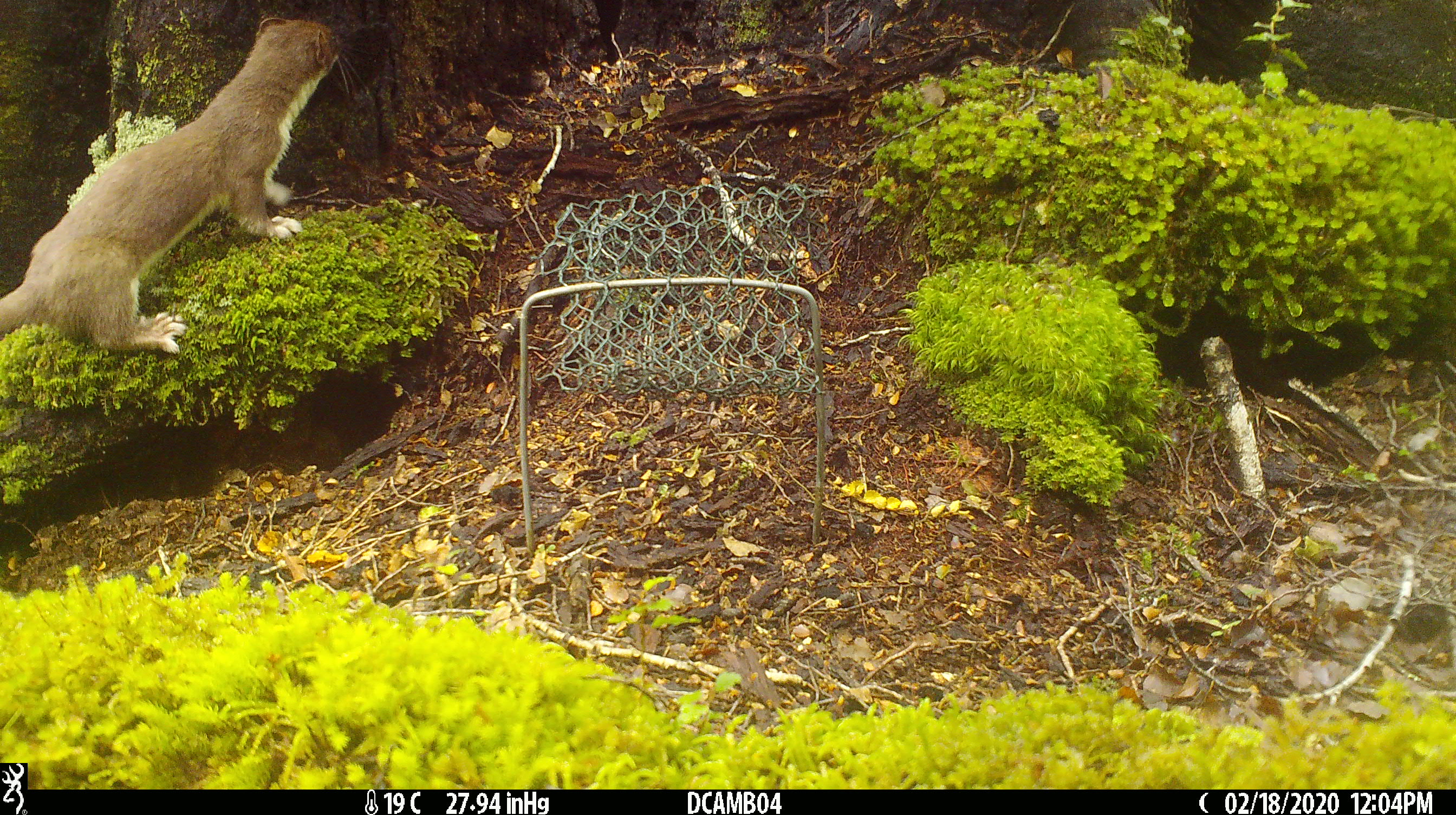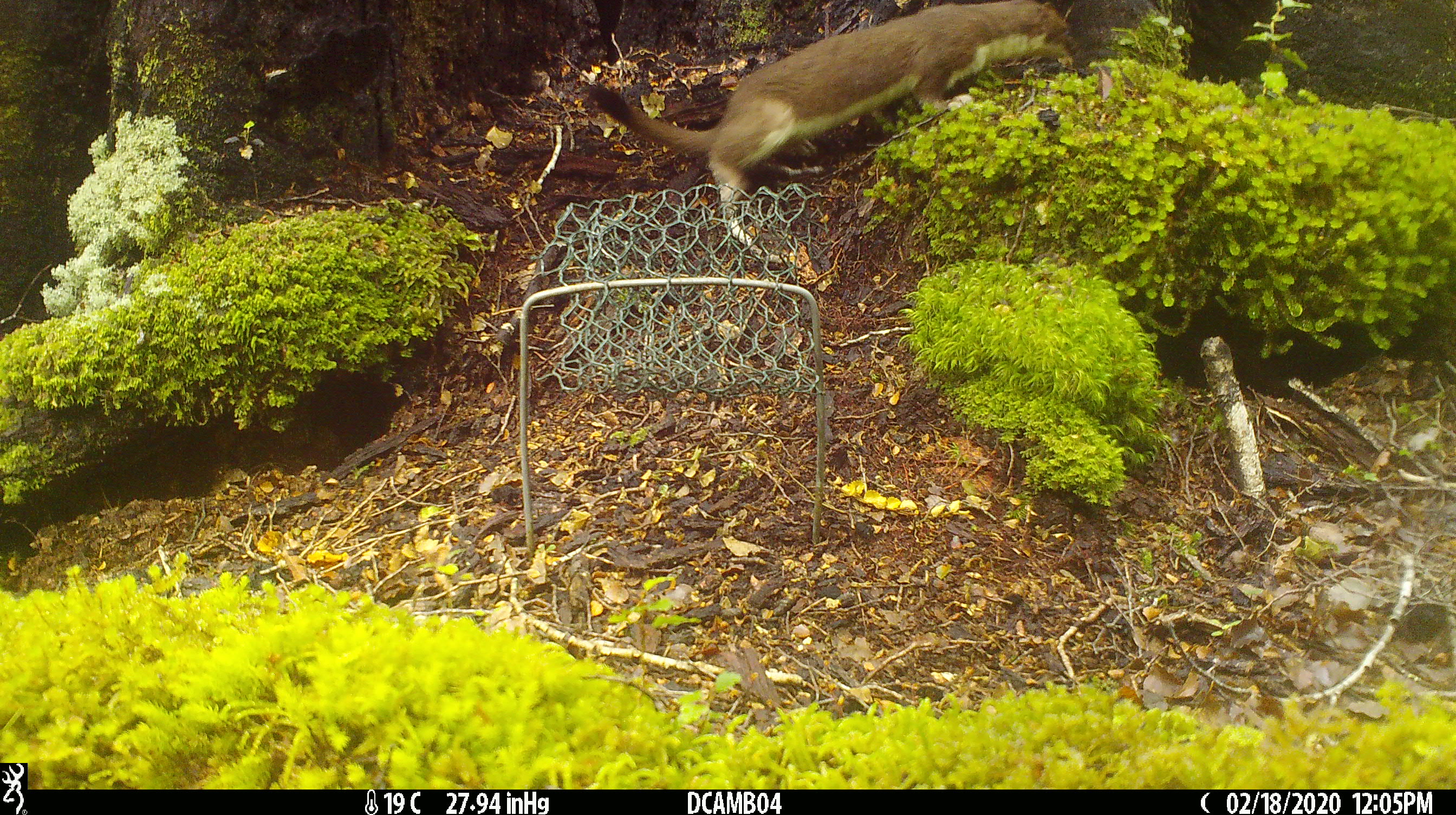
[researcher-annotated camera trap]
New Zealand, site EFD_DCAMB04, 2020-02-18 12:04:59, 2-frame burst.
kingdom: Animalia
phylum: Chordata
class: Mammalia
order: Carnivora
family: Mustelidae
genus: Mustela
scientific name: Mustela erminea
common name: stoat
Stoat (Mustela erminea).